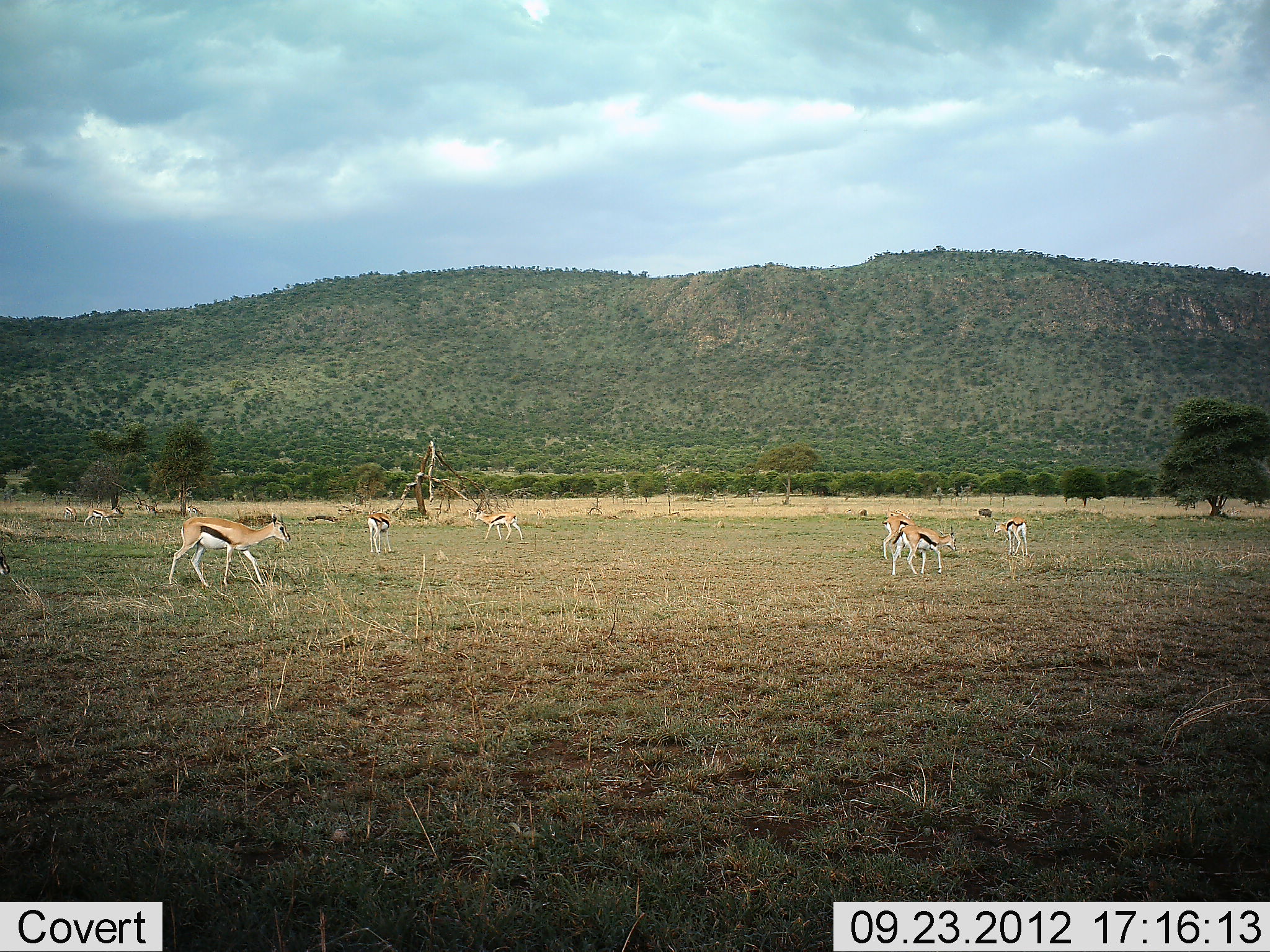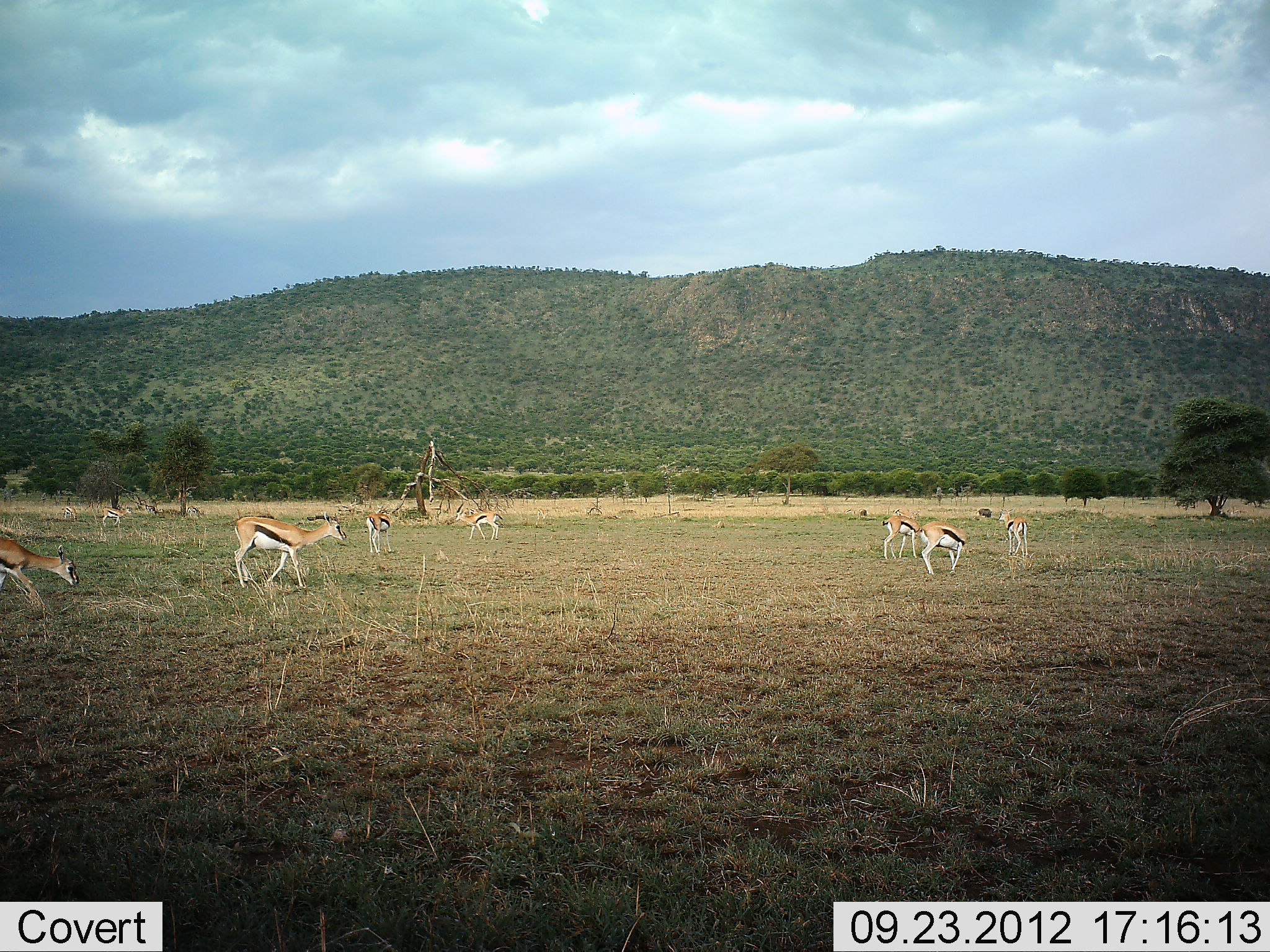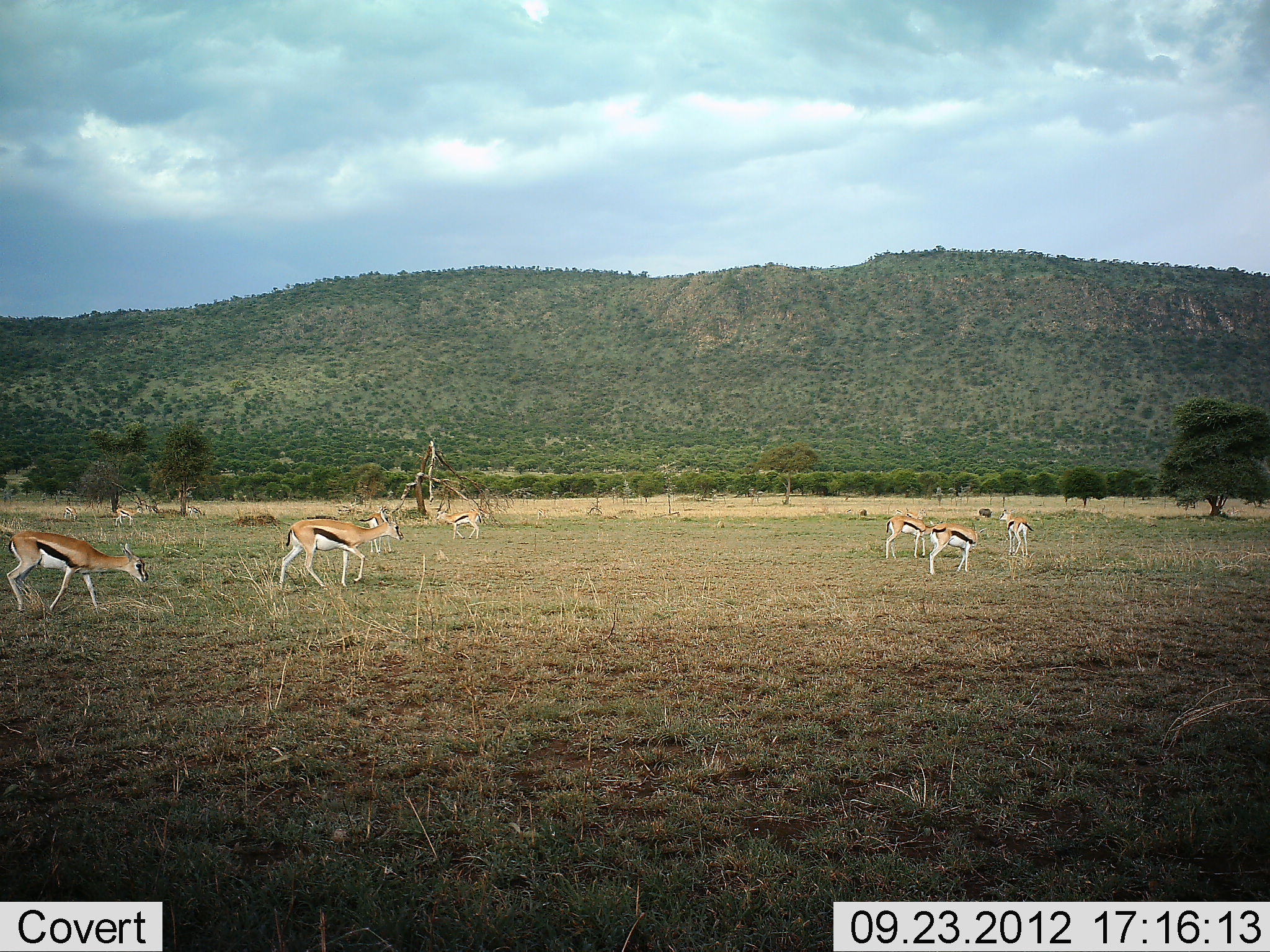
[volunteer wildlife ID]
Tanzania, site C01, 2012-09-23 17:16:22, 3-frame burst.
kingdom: Animalia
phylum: Chordata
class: Mammalia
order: Artiodactyla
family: Bovidae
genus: Eudorcas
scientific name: Eudorcas thomsonii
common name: thomson's gazelle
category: gazellethomsons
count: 9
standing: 30%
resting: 0%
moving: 90%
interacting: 0%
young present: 10%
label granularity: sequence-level